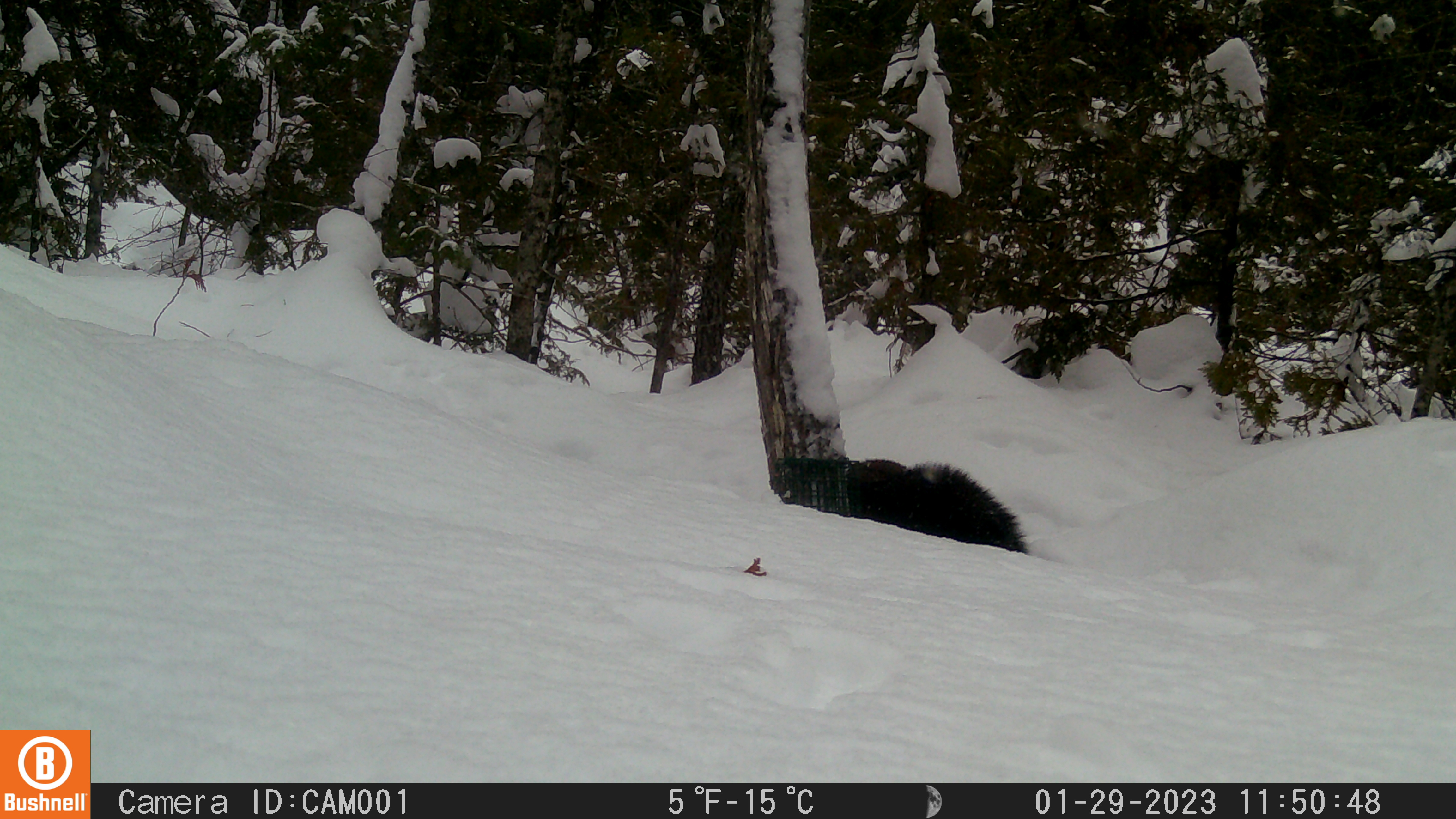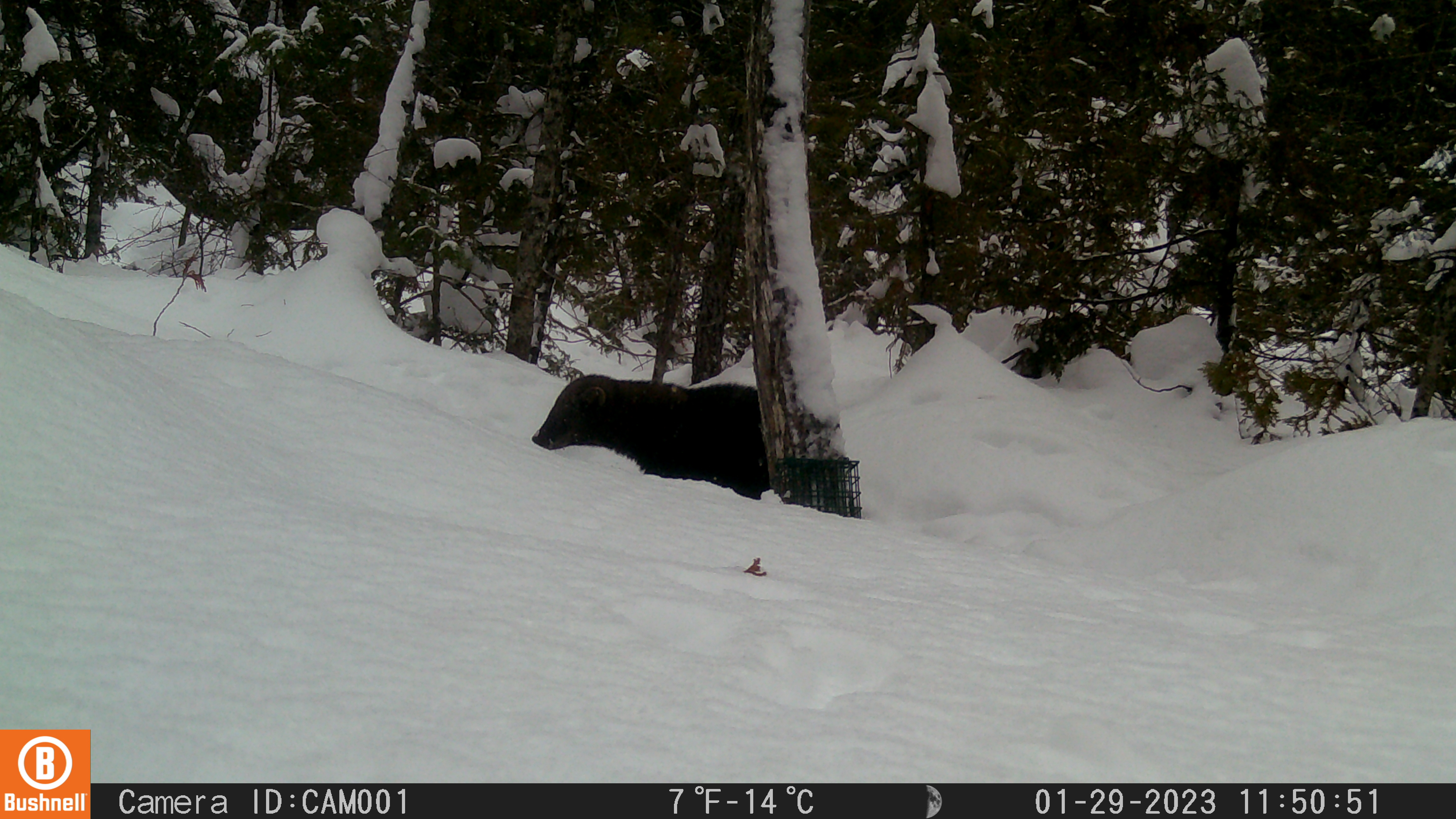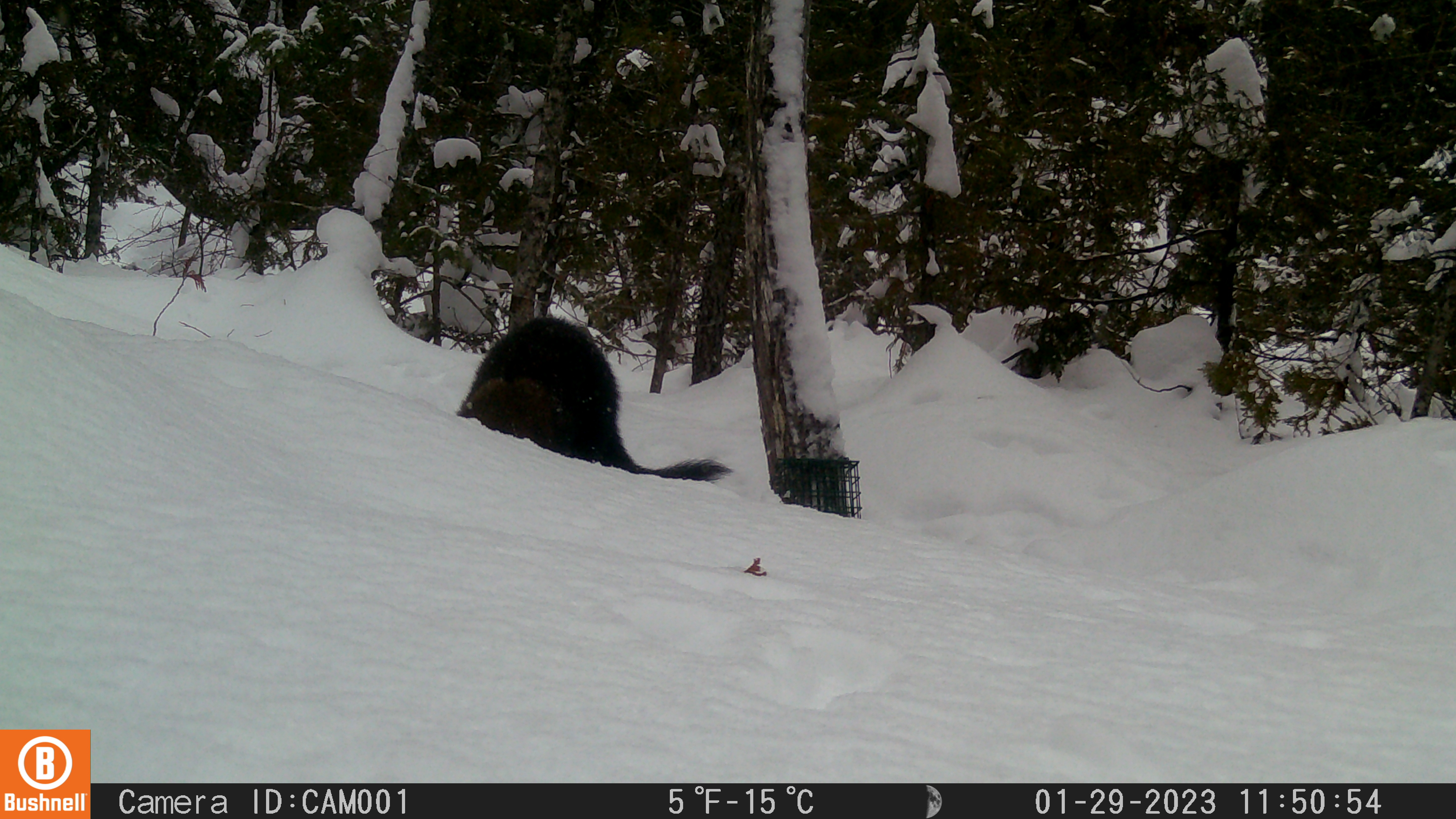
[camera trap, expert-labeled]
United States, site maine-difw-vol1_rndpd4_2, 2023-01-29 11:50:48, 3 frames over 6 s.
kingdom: Animalia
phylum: Chordata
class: Mammalia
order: Carnivora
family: Mustelidae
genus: Pekania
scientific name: Pekania pennanti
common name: fisher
Fisher (Pekania pennanti).